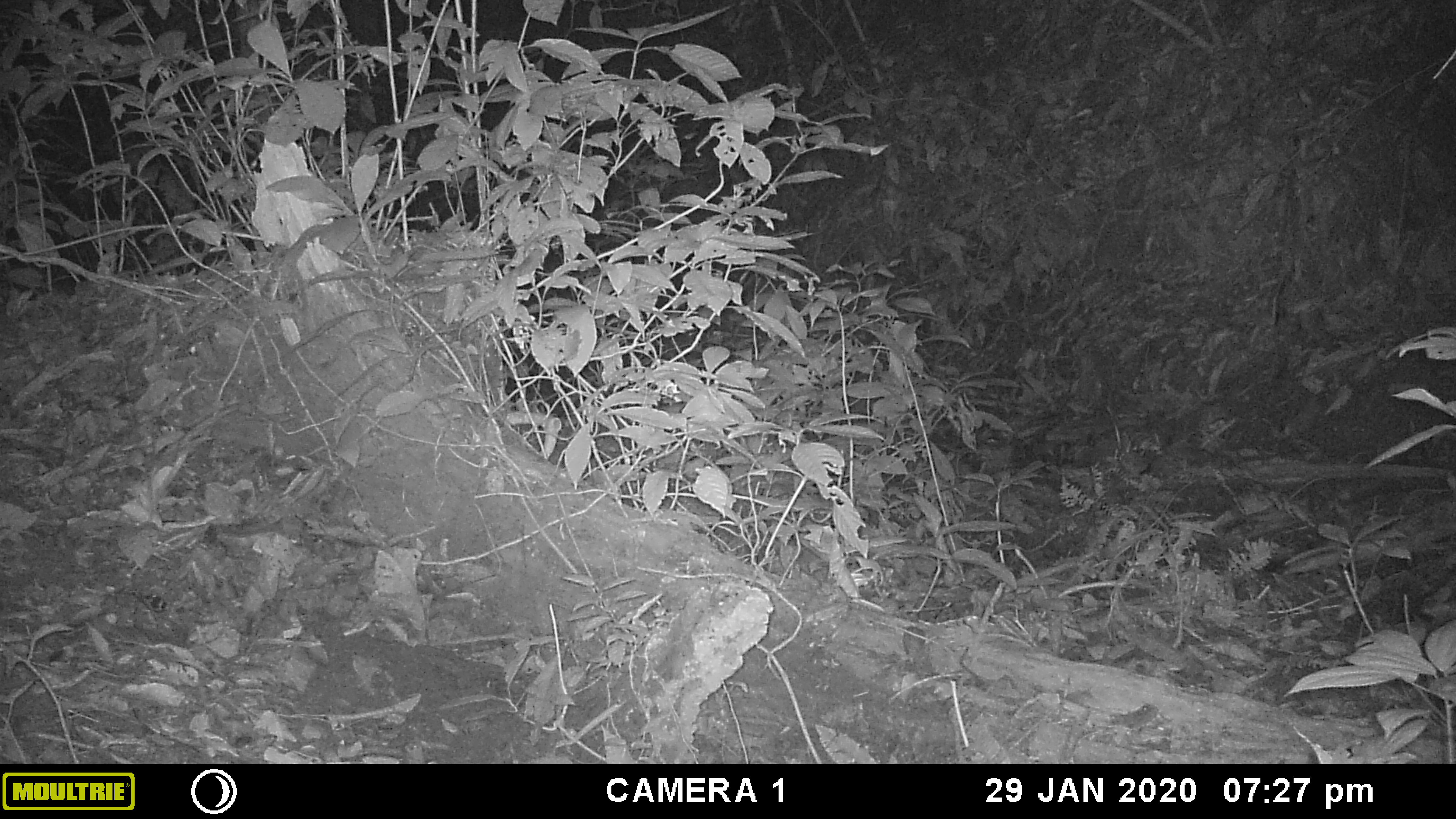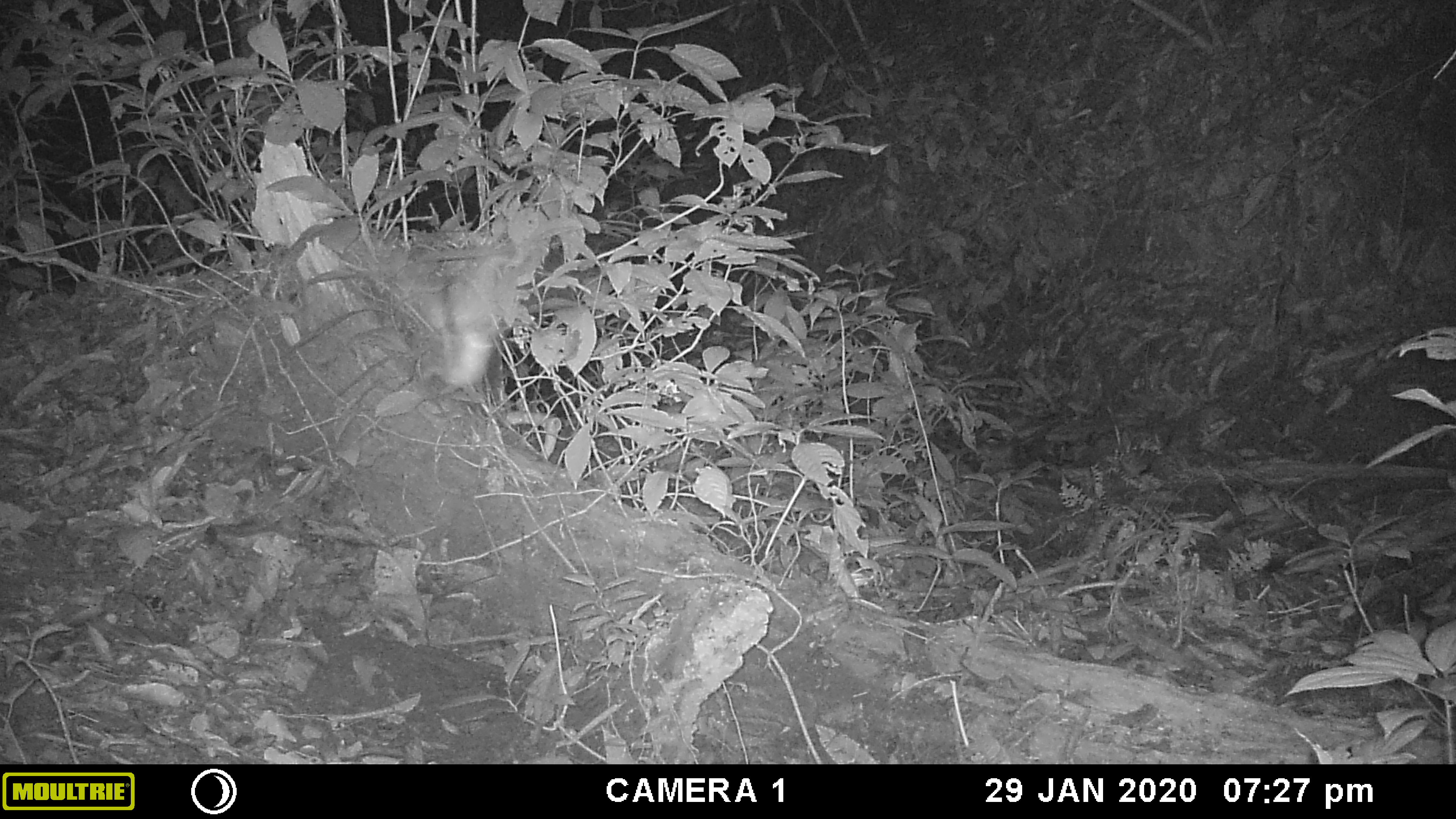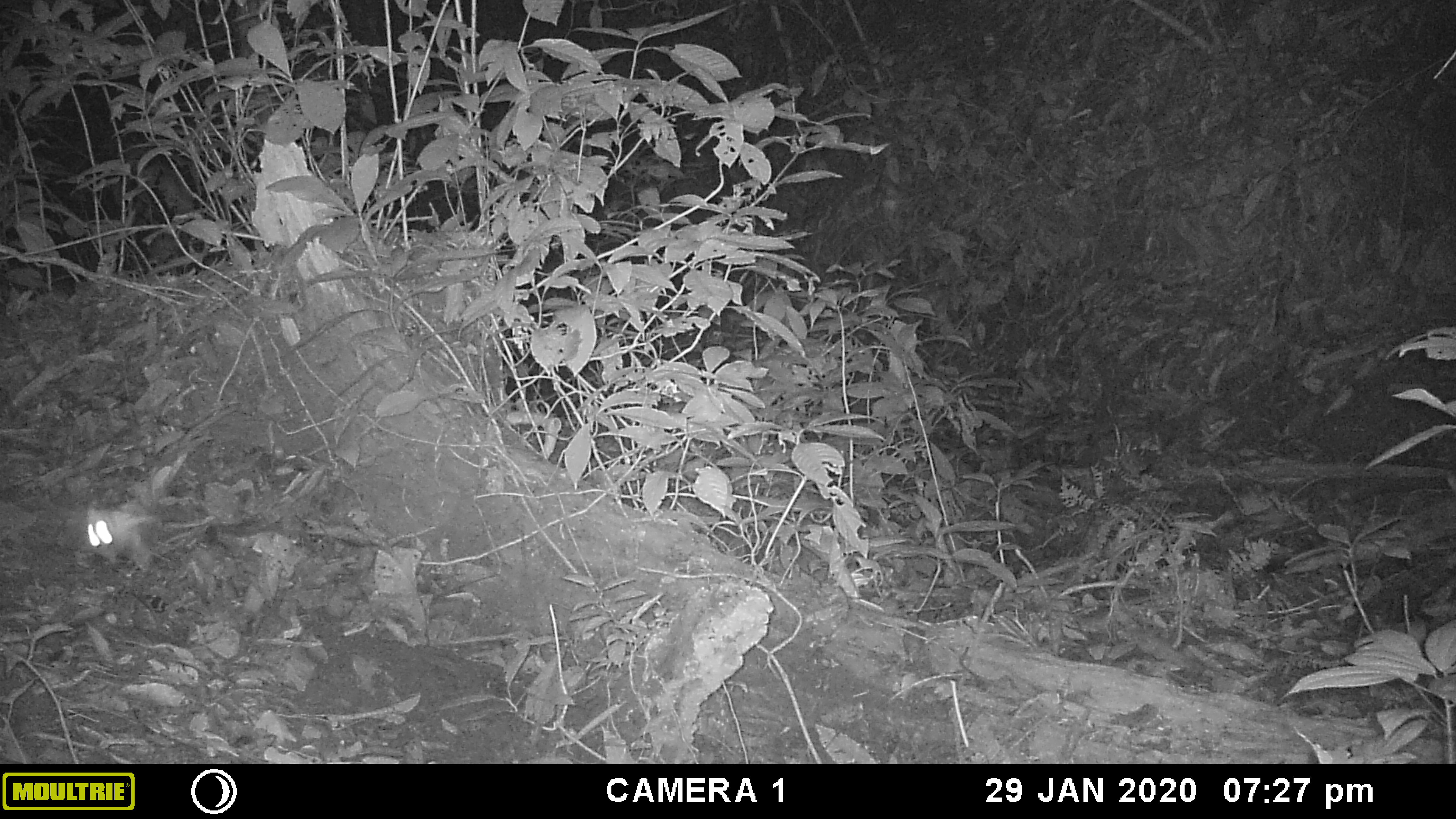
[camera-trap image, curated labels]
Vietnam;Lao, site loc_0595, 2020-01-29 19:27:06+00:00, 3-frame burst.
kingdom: Animalia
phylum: Chordata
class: Aves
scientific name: Aves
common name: bird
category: unidentified bird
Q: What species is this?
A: Unidentified bird (bird) (Aves).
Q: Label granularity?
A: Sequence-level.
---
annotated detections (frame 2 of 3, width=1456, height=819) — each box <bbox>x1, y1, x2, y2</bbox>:
unidentified bird: <bbox>415, 250, 517, 389</bbox>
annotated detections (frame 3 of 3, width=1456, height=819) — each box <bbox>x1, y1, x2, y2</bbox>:
unidentified bird: <bbox>85, 508, 158, 568</bbox>